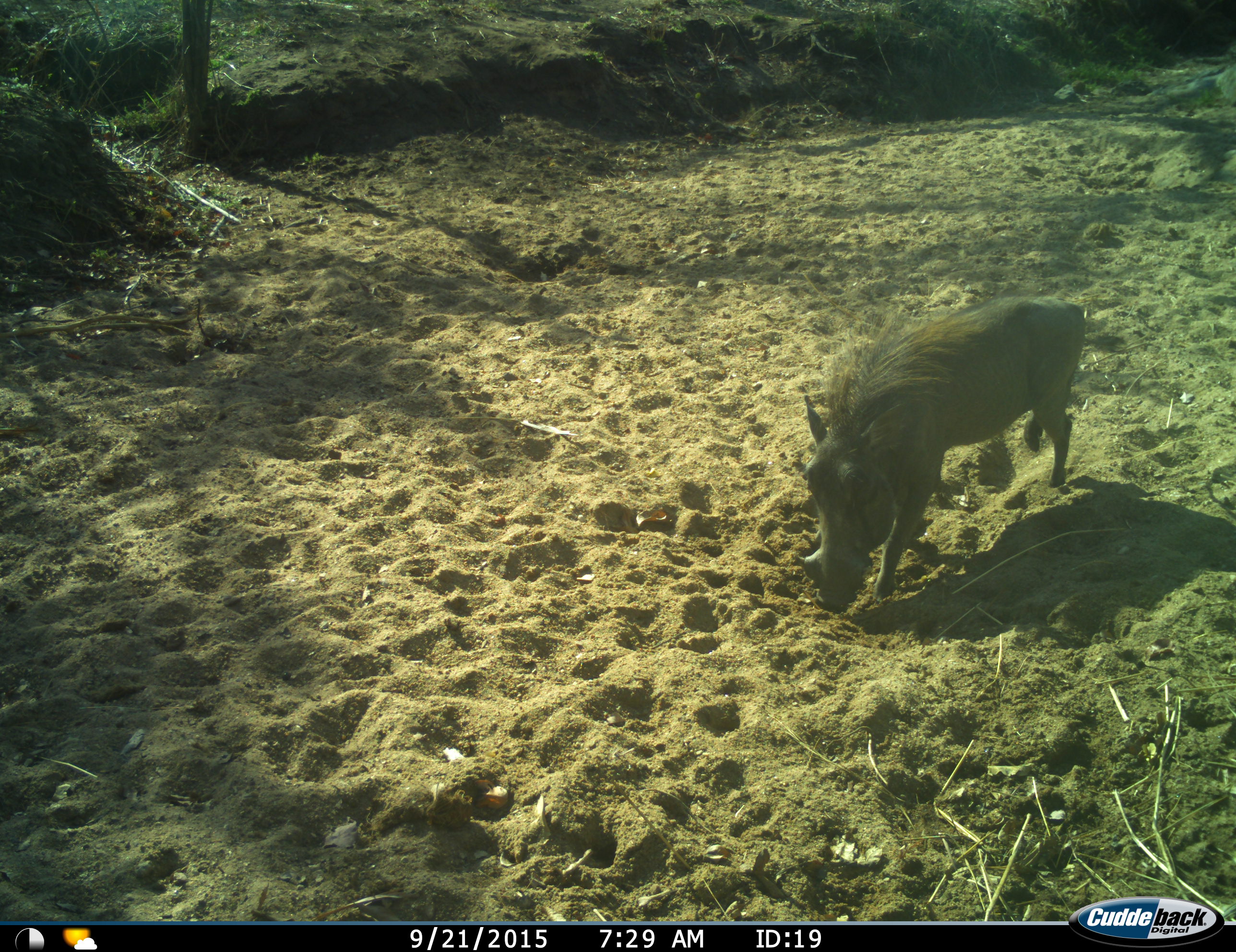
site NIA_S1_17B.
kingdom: Animalia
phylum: Chordata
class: Mammalia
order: Artiodactyla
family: Suidae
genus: Phacochoerus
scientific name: Phacochoerus africanus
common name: warthog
Warthog (Phacochoerus africanus), count 1. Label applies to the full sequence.